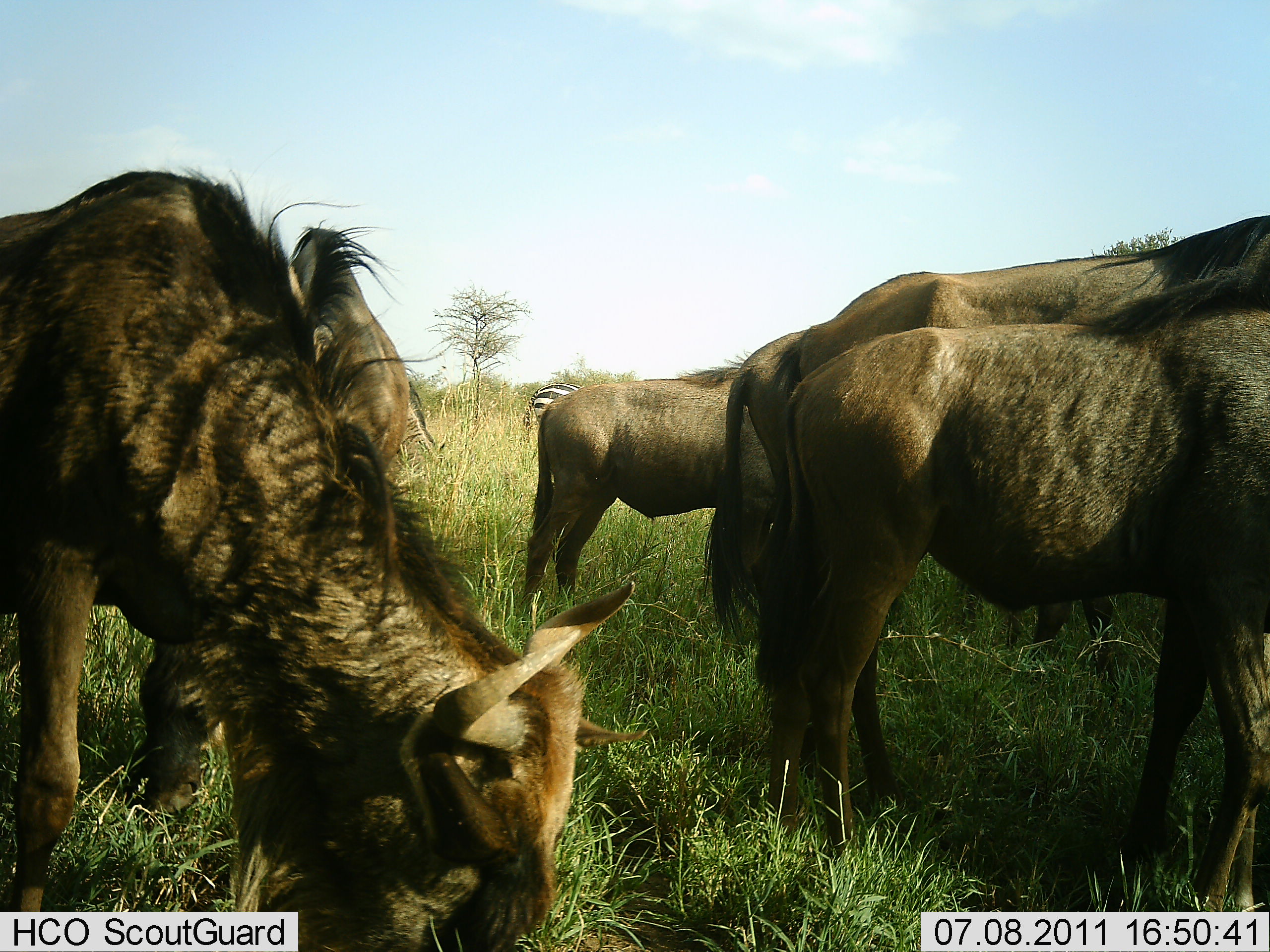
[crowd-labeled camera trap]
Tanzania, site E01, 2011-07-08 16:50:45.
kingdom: Animalia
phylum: Chordata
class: Mammalia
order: Artiodactyla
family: Bovidae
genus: Connochaetes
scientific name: Connochaetes taurinus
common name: blue wildebeest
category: wildebeest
Wildebeest (blue wildebeest) (Connochaetes taurinus), count 5. Behavior (volunteer vote fractions): standing 75%, resting 0%, moving 6%, interacting 0%. Young present (vote fraction): 19%. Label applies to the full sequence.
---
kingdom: Animalia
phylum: Chordata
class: Mammalia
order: Perissodactyla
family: Equidae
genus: Equus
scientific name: Equus quagga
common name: plains zebra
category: zebra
Zebra (plains zebra) (Equus quagga), count 1. Behavior (volunteer vote fractions): standing 80%, resting 0%, moving 0%, interacting 0%. Young present (vote fraction): 0%. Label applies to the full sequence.